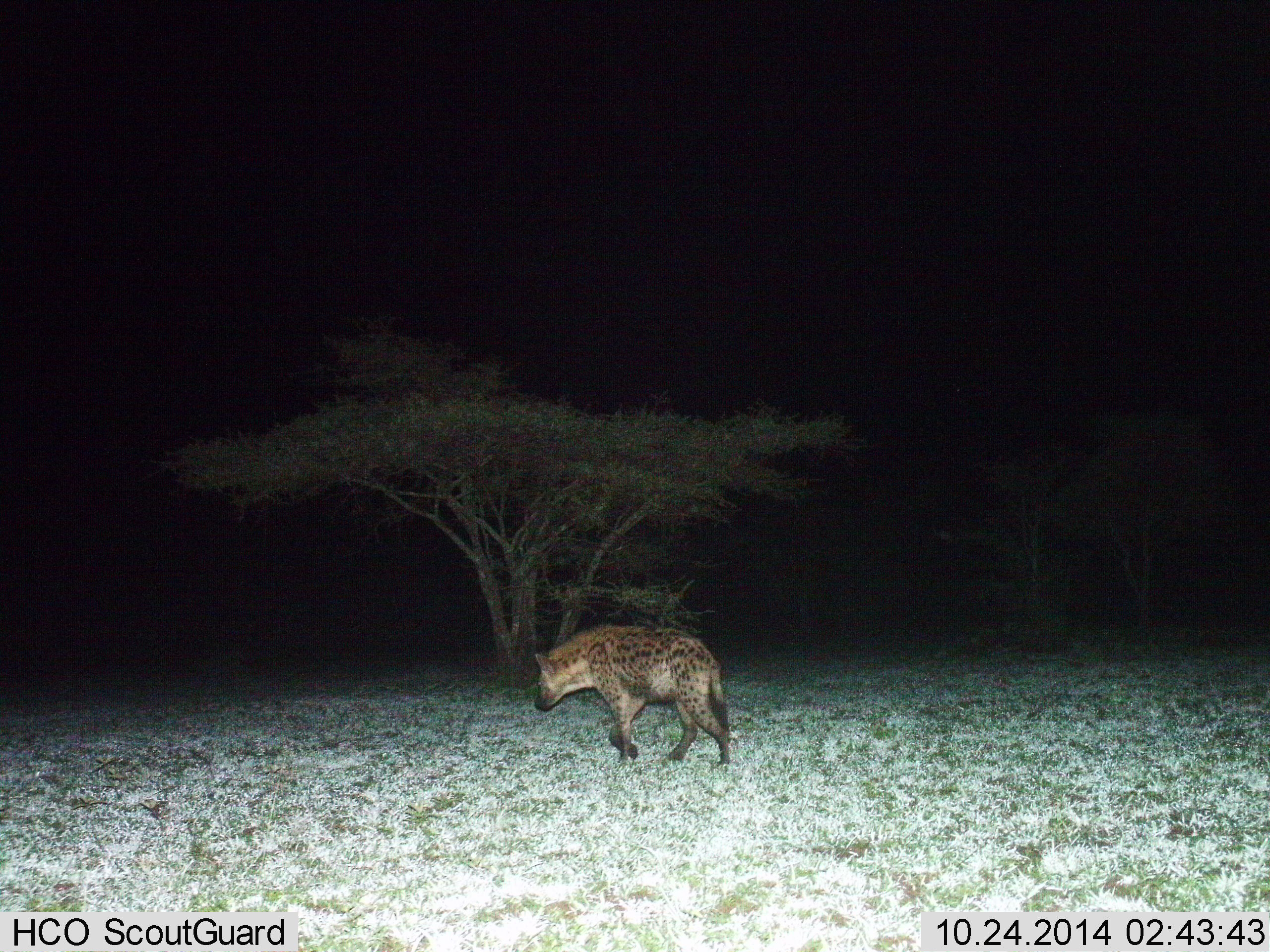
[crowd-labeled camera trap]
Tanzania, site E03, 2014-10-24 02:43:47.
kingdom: Animalia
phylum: Chordata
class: Mammalia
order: Carnivora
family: Hyaenidae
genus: Crocuta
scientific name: Crocuta crocuta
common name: spotted hyena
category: hyenaspotted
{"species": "hyenaspotted (spotted hyena) (Crocuta crocuta)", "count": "1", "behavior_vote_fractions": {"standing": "0%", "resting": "0%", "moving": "100%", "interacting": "0%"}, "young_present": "0%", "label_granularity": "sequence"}